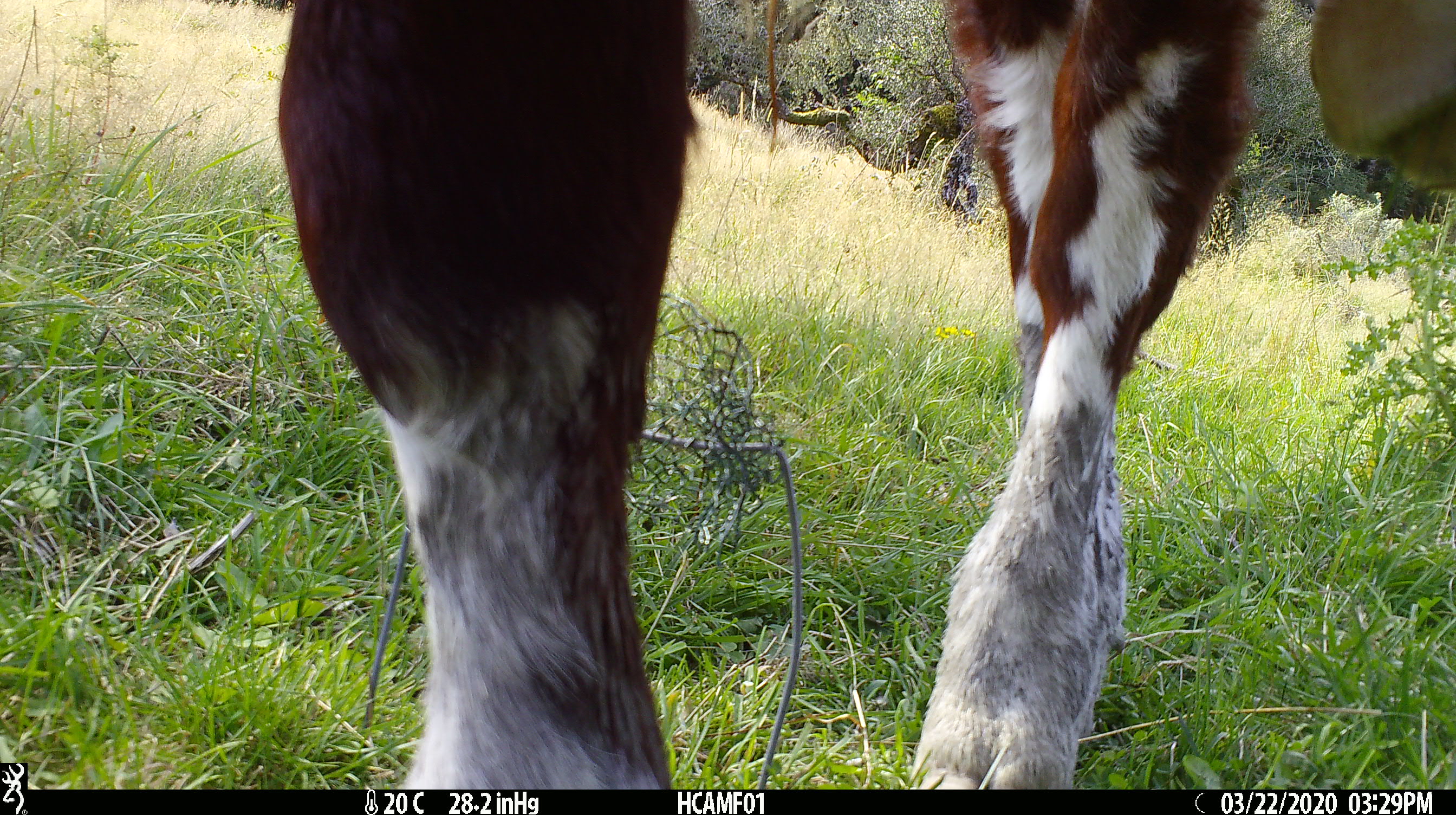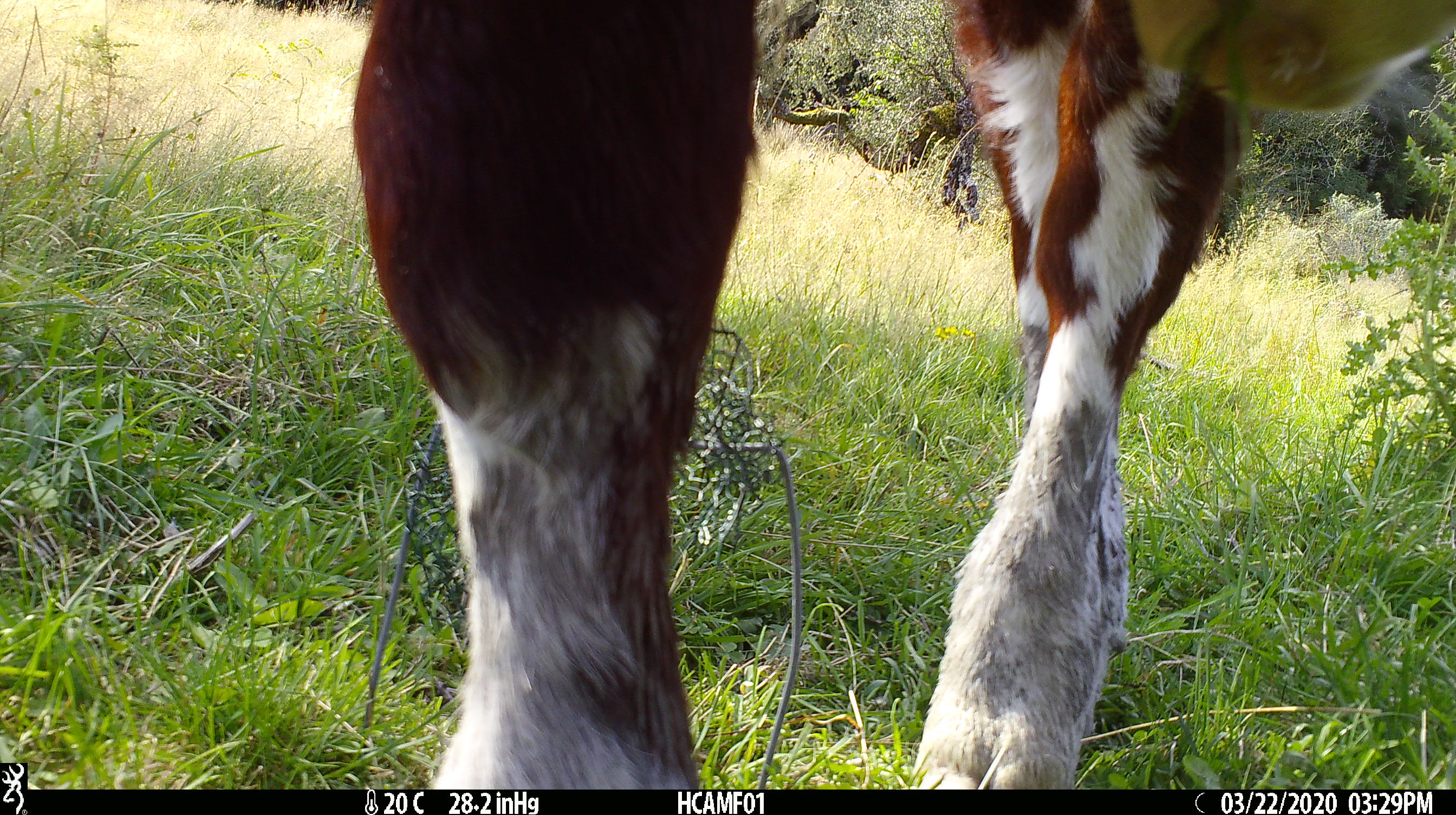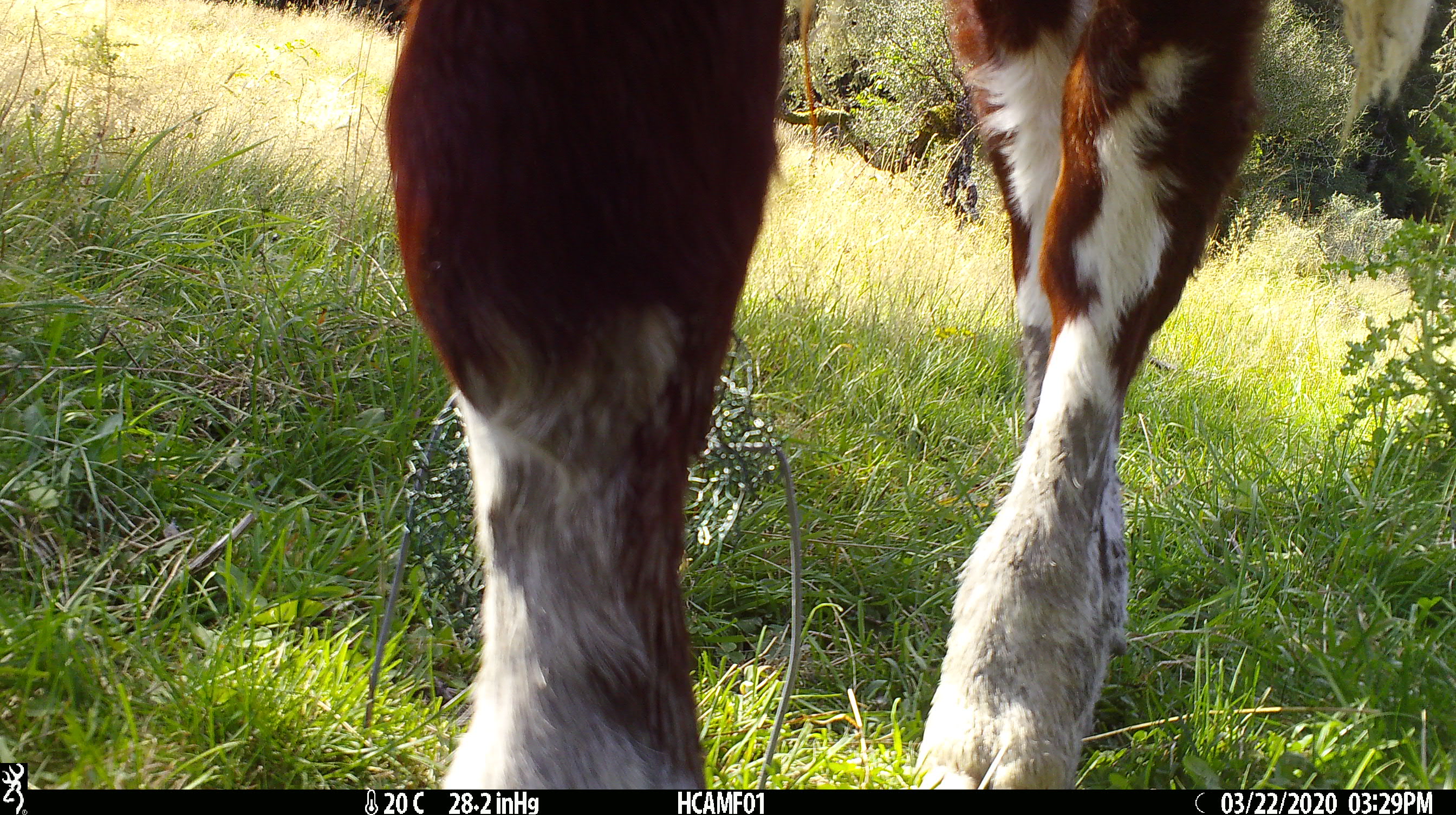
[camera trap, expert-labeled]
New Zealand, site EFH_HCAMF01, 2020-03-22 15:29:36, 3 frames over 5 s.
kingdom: Animalia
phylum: Chordata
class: Mammalia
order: Artiodactyla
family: Bovidae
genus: Bos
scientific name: Bos taurus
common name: domestic cow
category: cow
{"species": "cow (domestic cow) (Bos taurus)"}